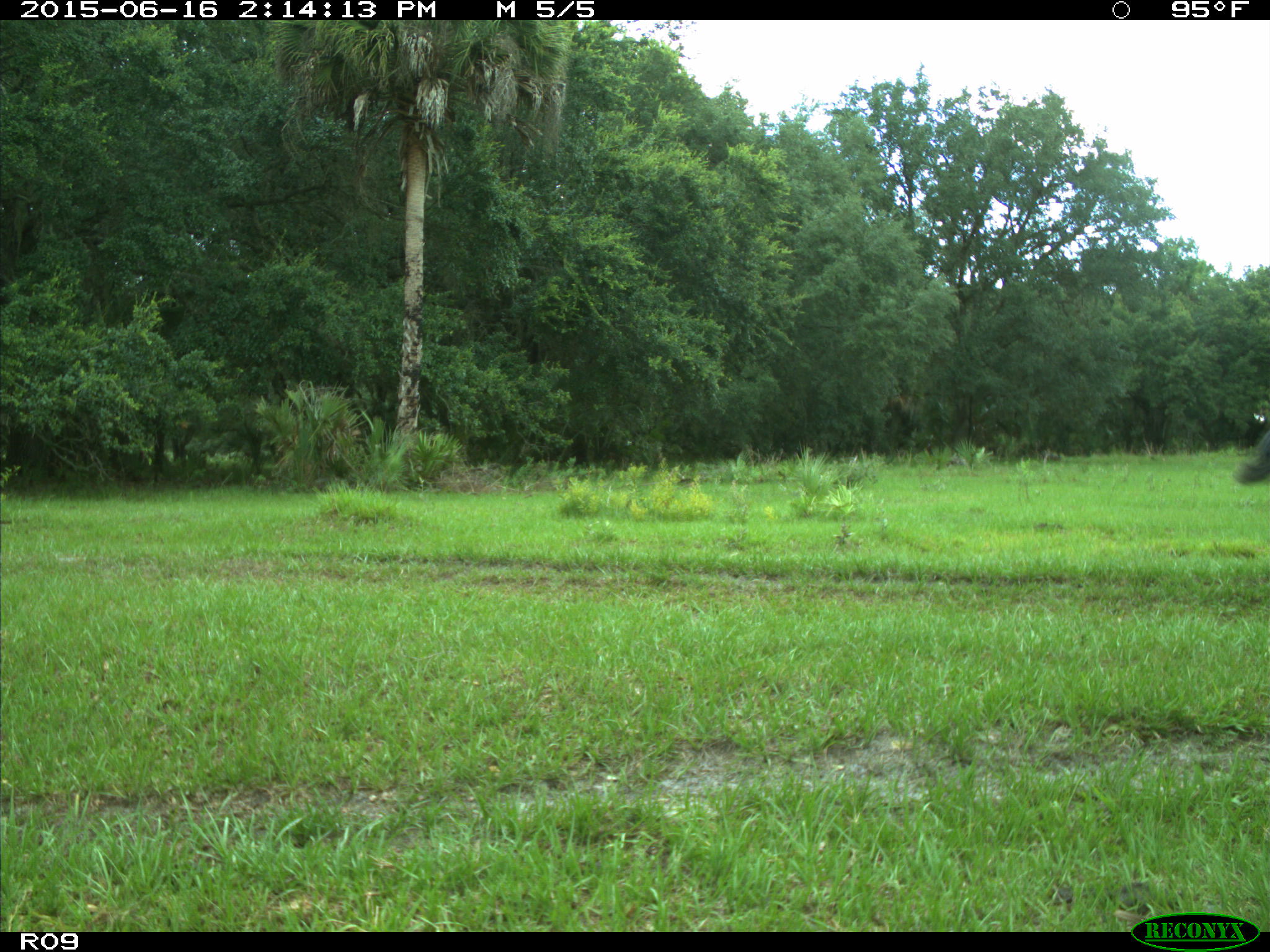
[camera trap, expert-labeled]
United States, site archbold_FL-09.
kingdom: Animalia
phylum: Chordata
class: Mammalia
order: Artiodactyla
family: Bovidae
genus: Bos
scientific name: Bos taurus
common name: domestic cow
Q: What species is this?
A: Bos taurus (domestic cow).